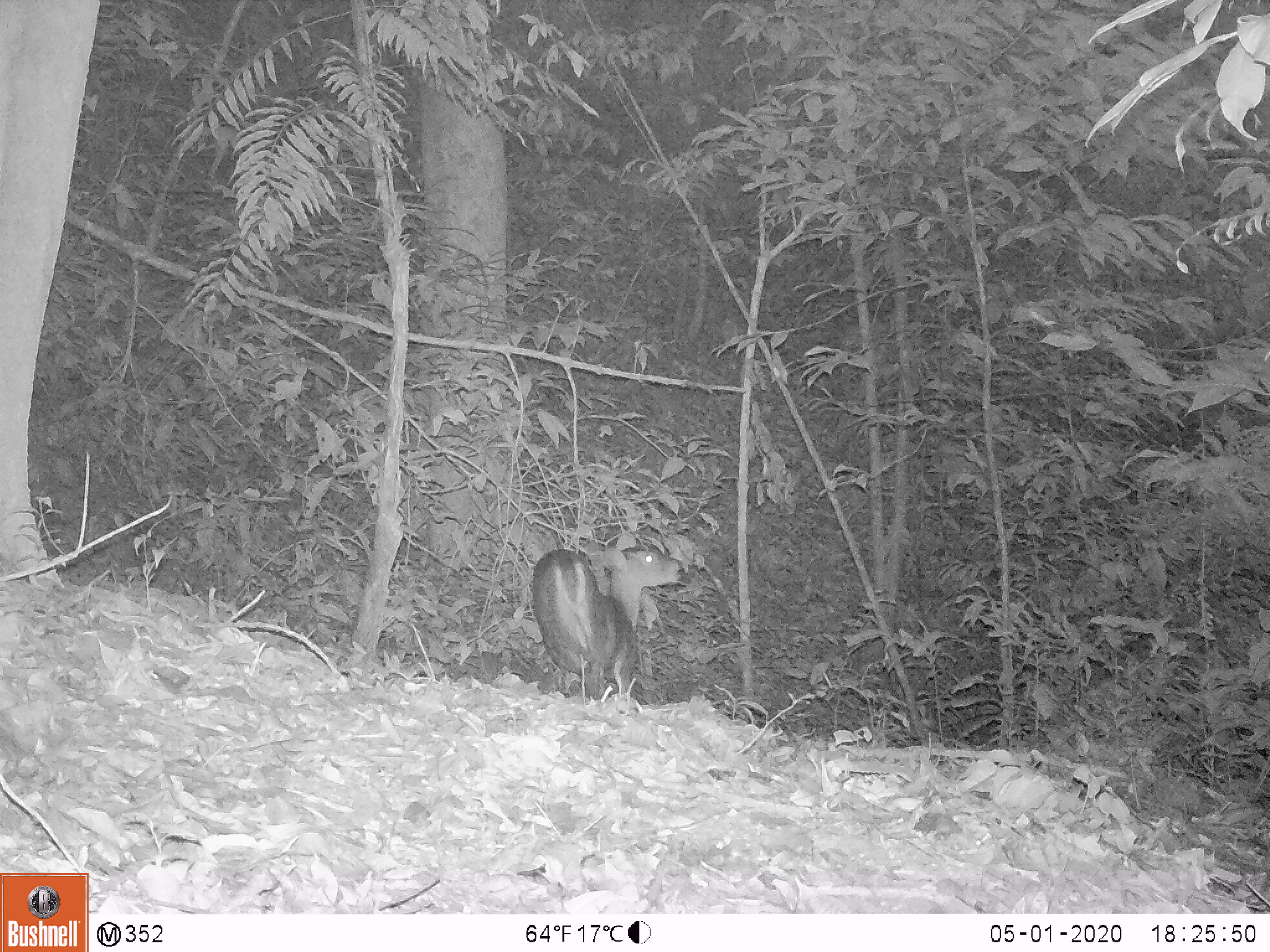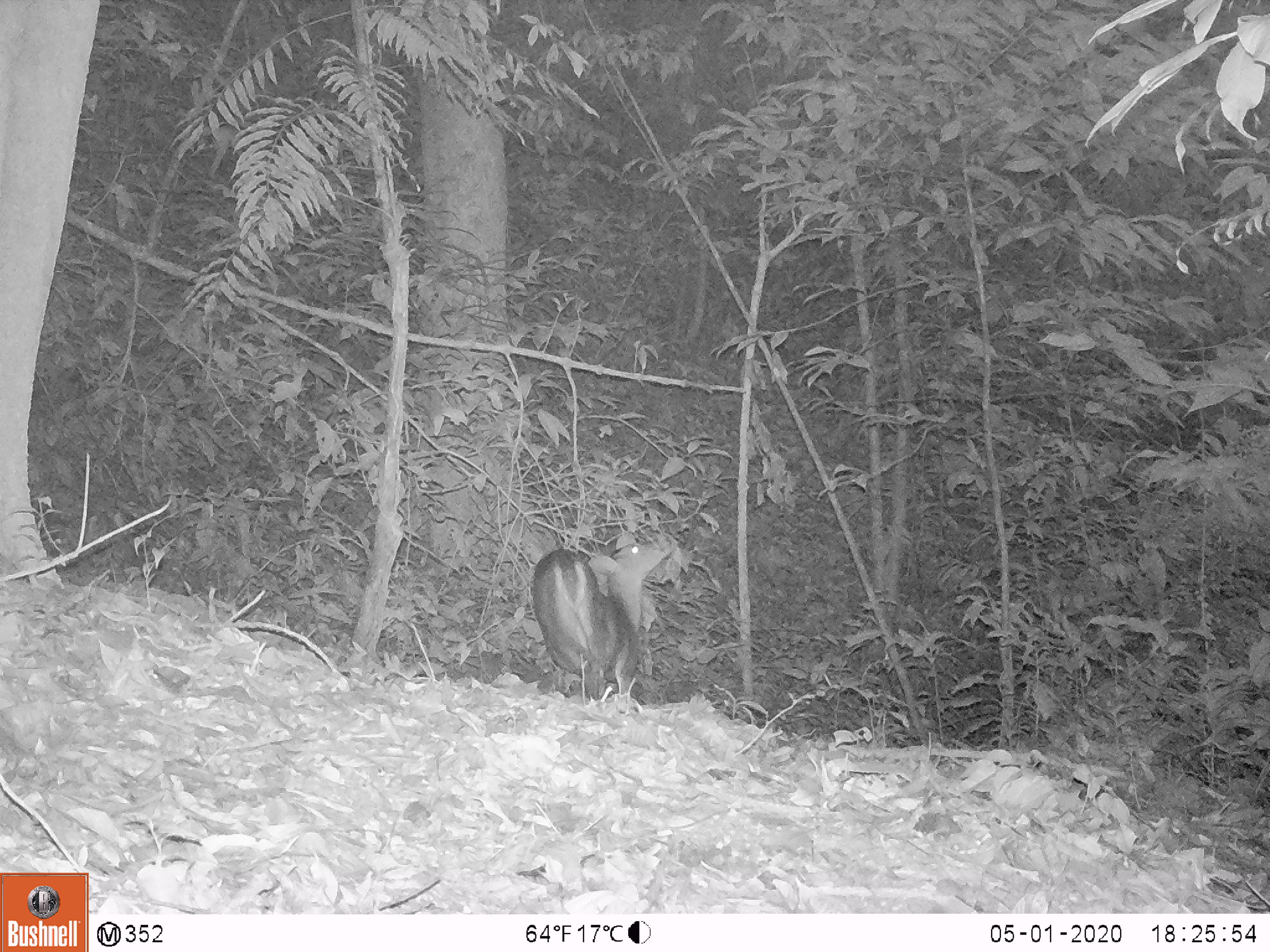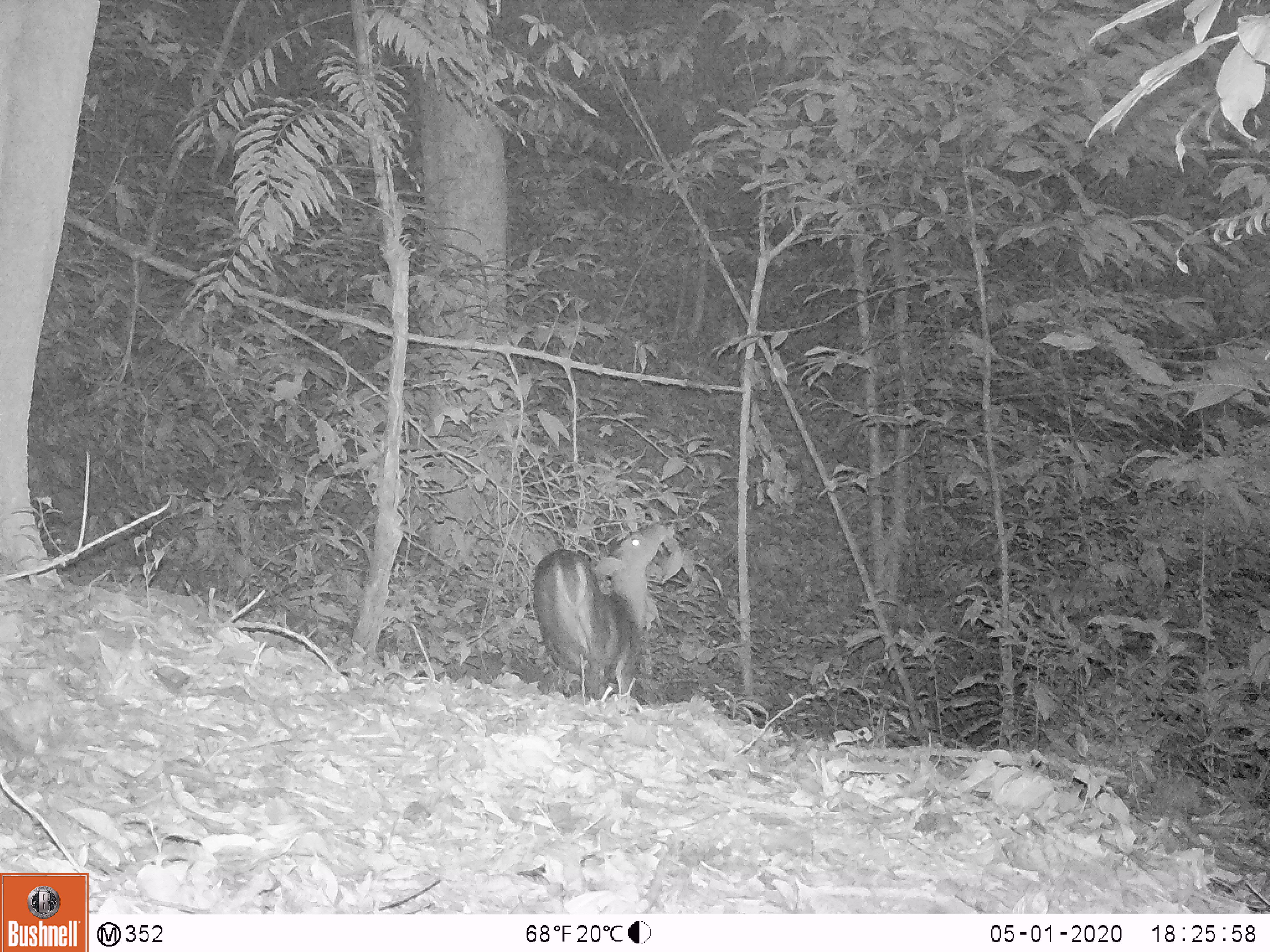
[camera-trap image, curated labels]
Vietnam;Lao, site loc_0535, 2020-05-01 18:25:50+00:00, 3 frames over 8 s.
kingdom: Animalia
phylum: Chordata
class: Mammalia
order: Artiodactyla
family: Cervidae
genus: Muntiacus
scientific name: Muntiacus vuquangensis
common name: large-antlered muntjac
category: large antlered muntjac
Large antlered muntjac (large-antlered muntjac) (Muntiacus vuquangensis). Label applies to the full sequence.